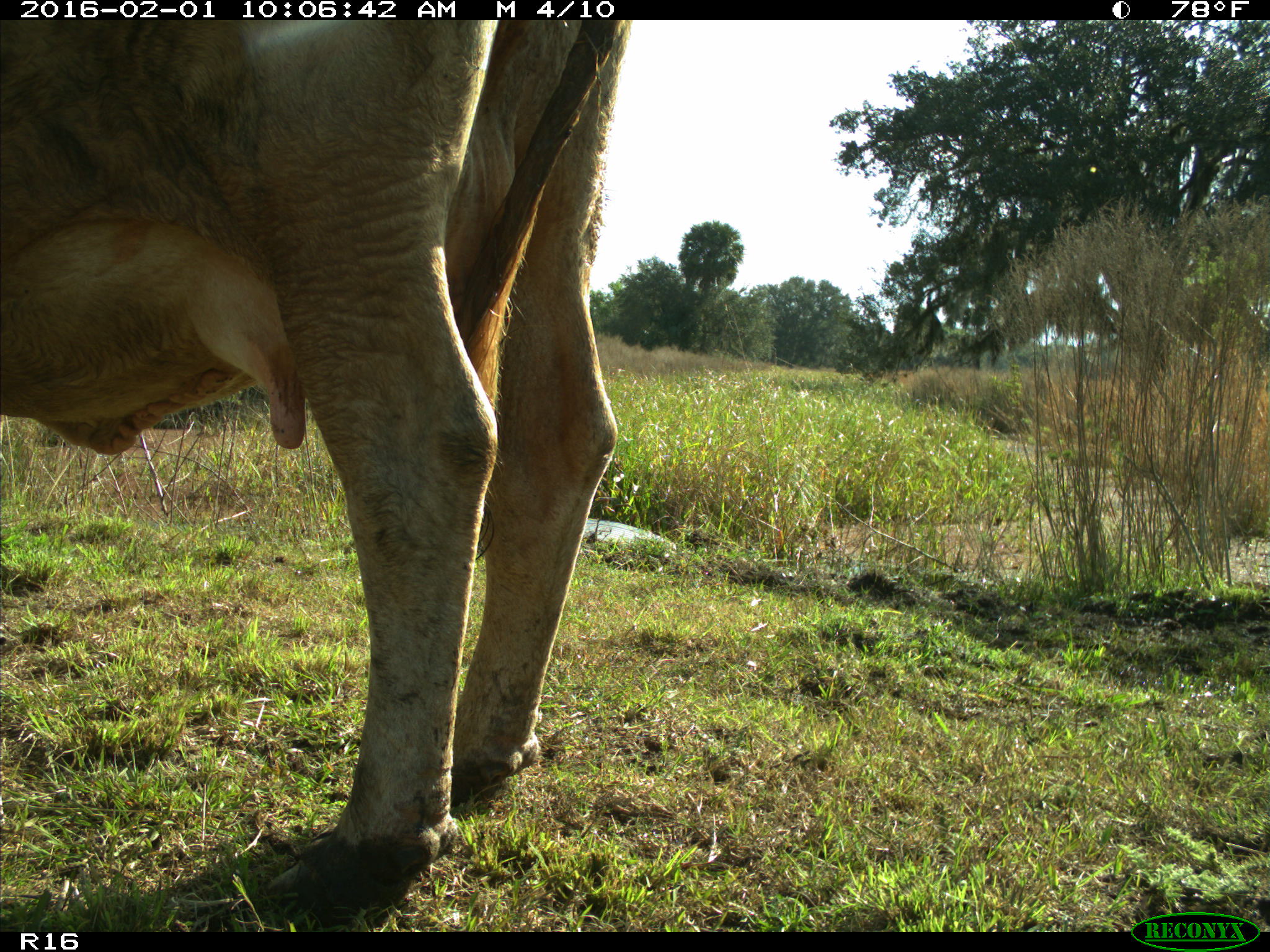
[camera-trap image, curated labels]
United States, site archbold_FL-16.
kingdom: Animalia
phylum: Chordata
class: Mammalia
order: Artiodactyla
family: Bovidae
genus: Bos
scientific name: Bos taurus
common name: domestic cow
Bos taurus (domestic cow).